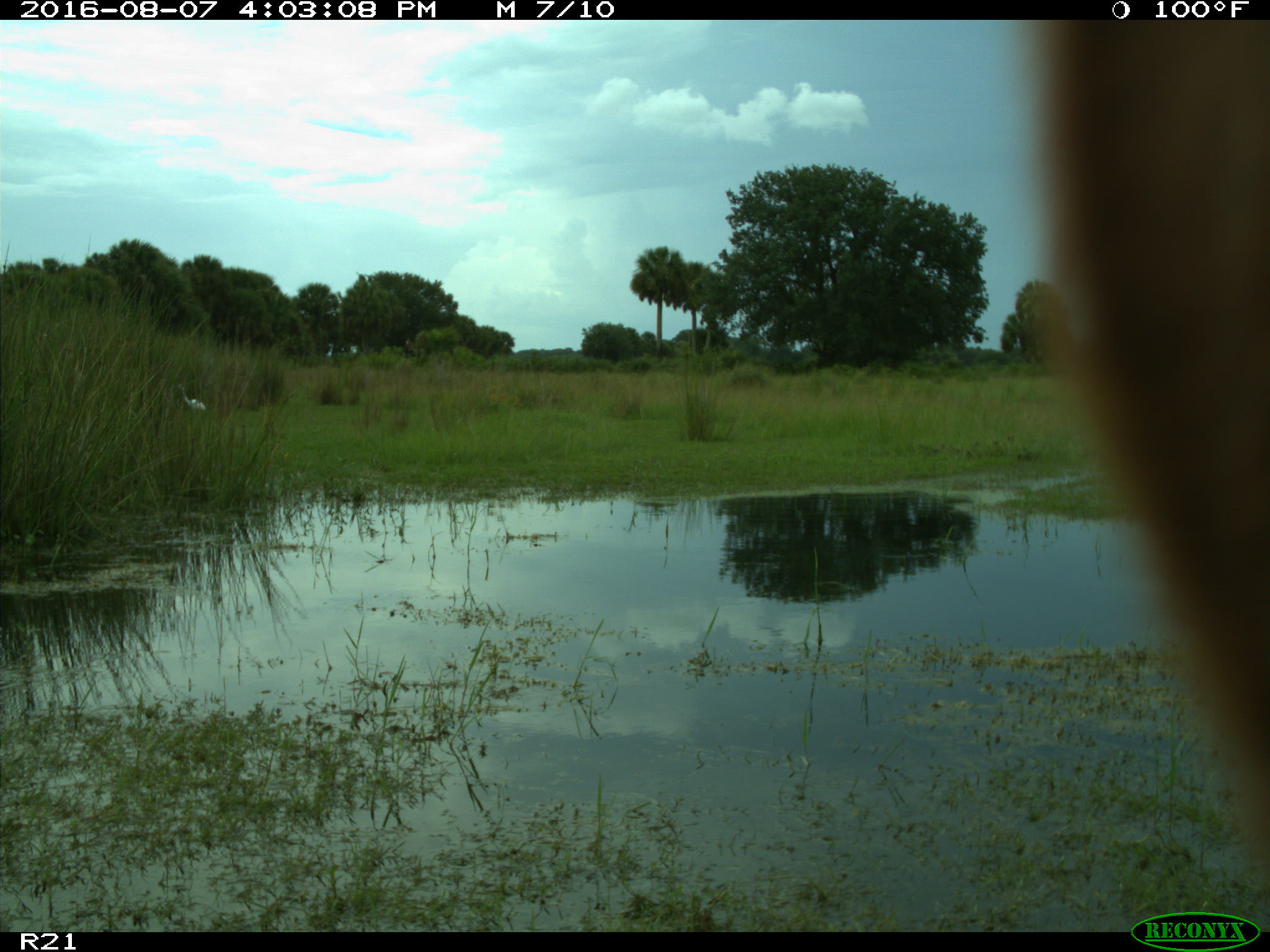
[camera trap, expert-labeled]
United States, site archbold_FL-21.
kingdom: Animalia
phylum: Chordata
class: Mammalia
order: Artiodactyla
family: Bovidae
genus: Bos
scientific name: Bos taurus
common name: domestic cow